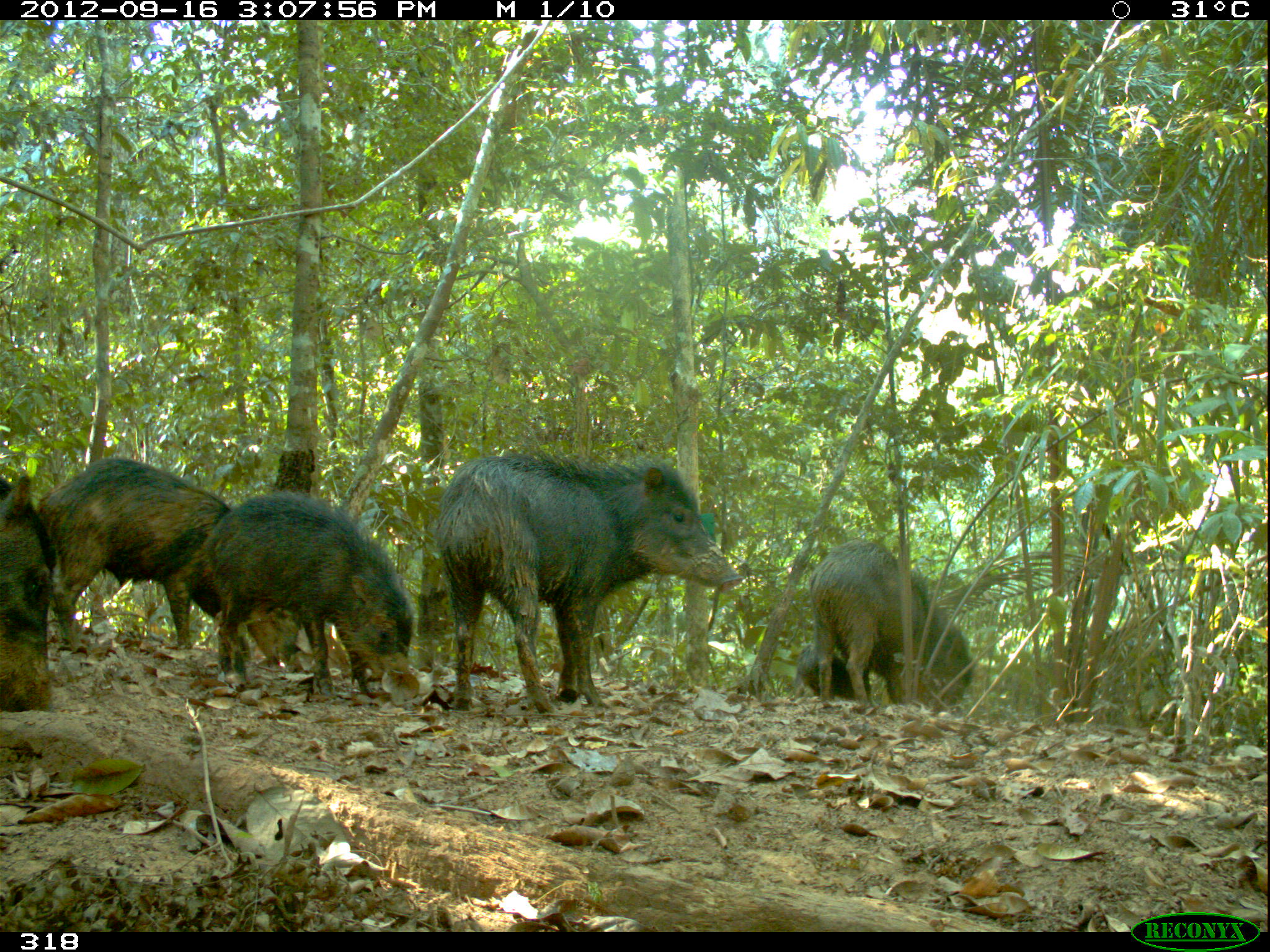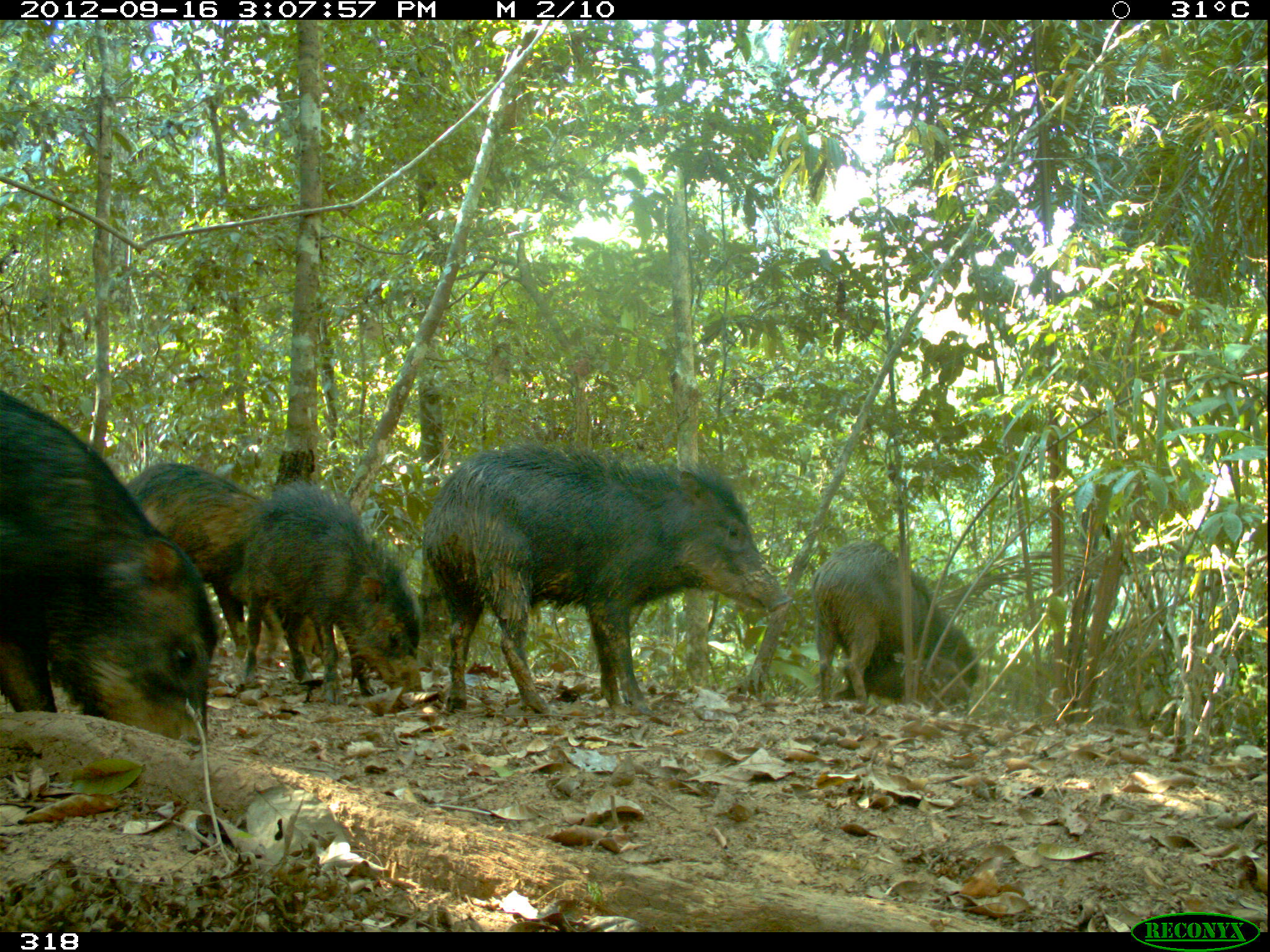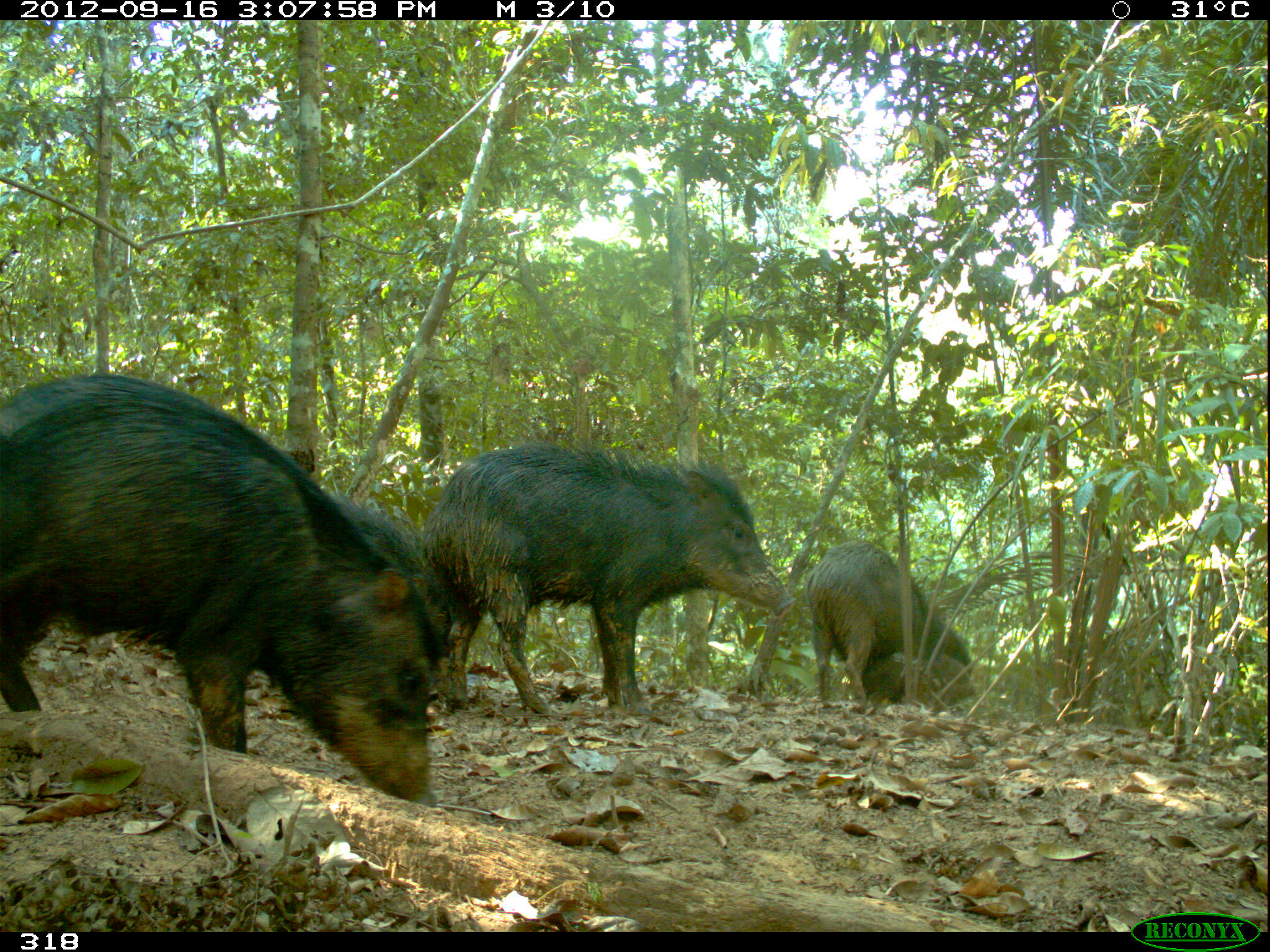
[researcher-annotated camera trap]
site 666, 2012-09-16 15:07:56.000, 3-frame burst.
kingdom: Animalia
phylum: Chordata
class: Mammalia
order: Artiodactyla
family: Tayassuidae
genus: Tayassu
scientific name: Tayassu pecari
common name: white-lipped peccary